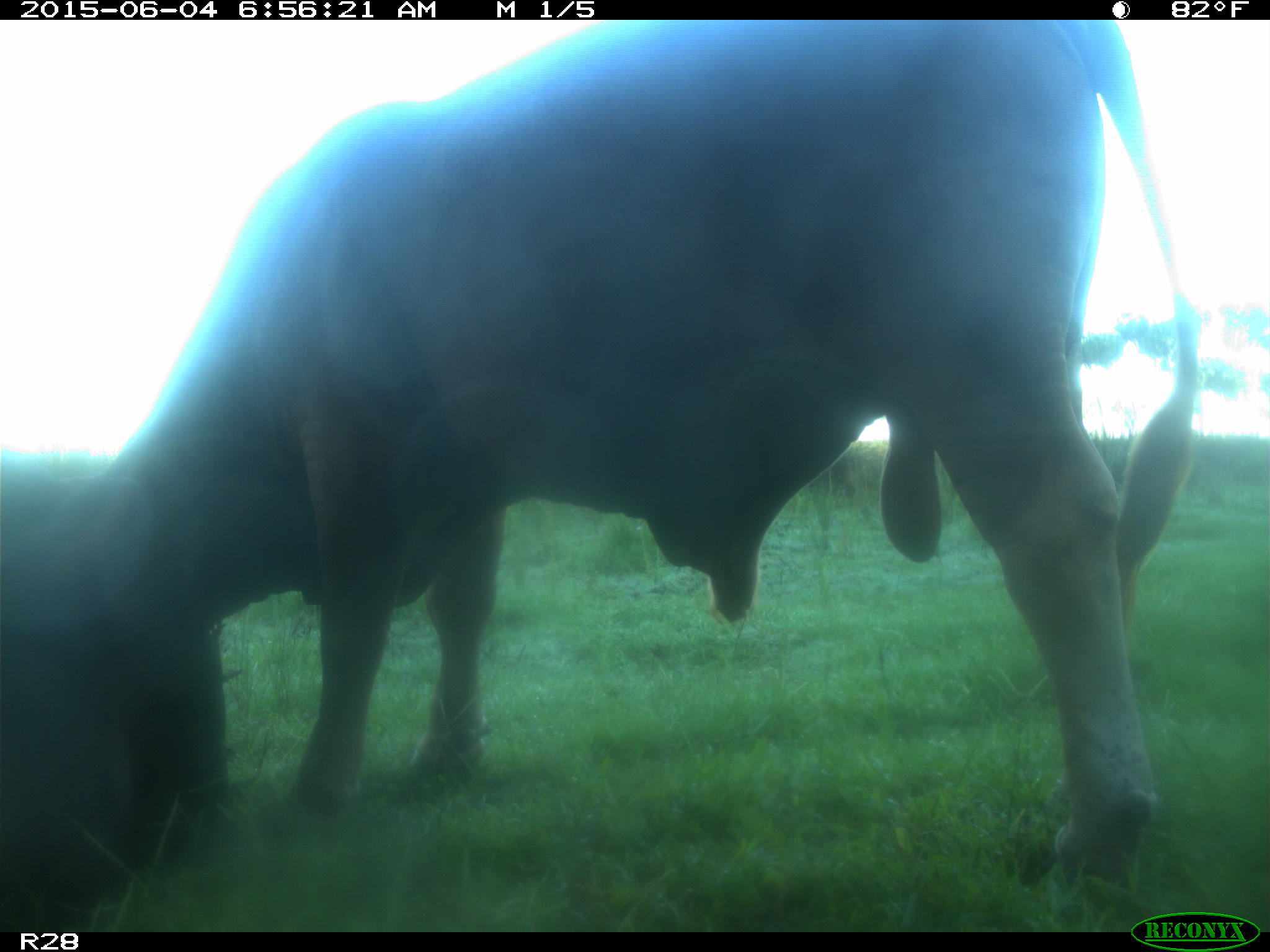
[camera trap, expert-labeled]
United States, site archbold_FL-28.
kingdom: Animalia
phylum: Chordata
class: Mammalia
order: Artiodactyla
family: Bovidae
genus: Bos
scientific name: Bos taurus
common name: domestic cow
Bos taurus (domestic cow).